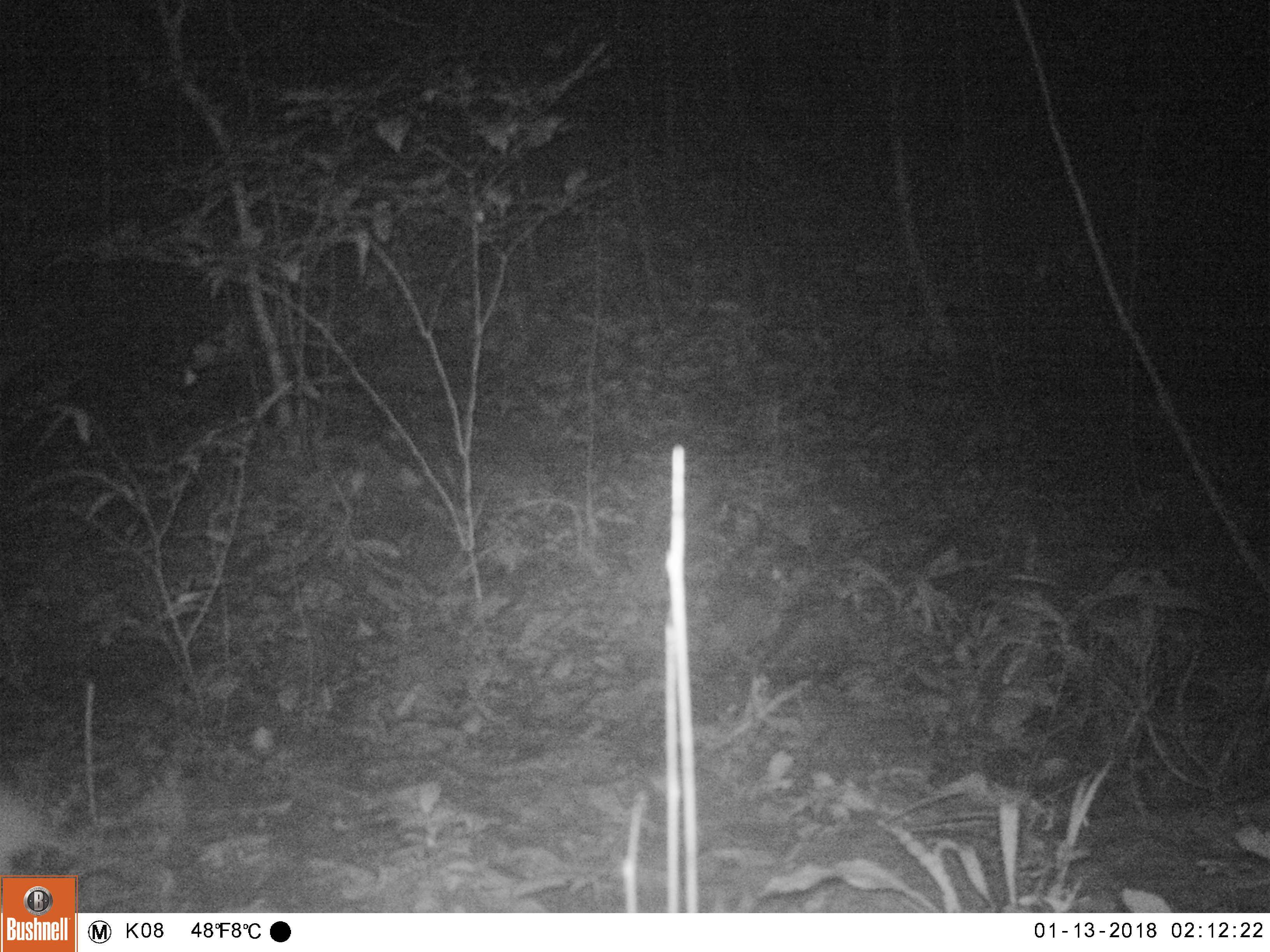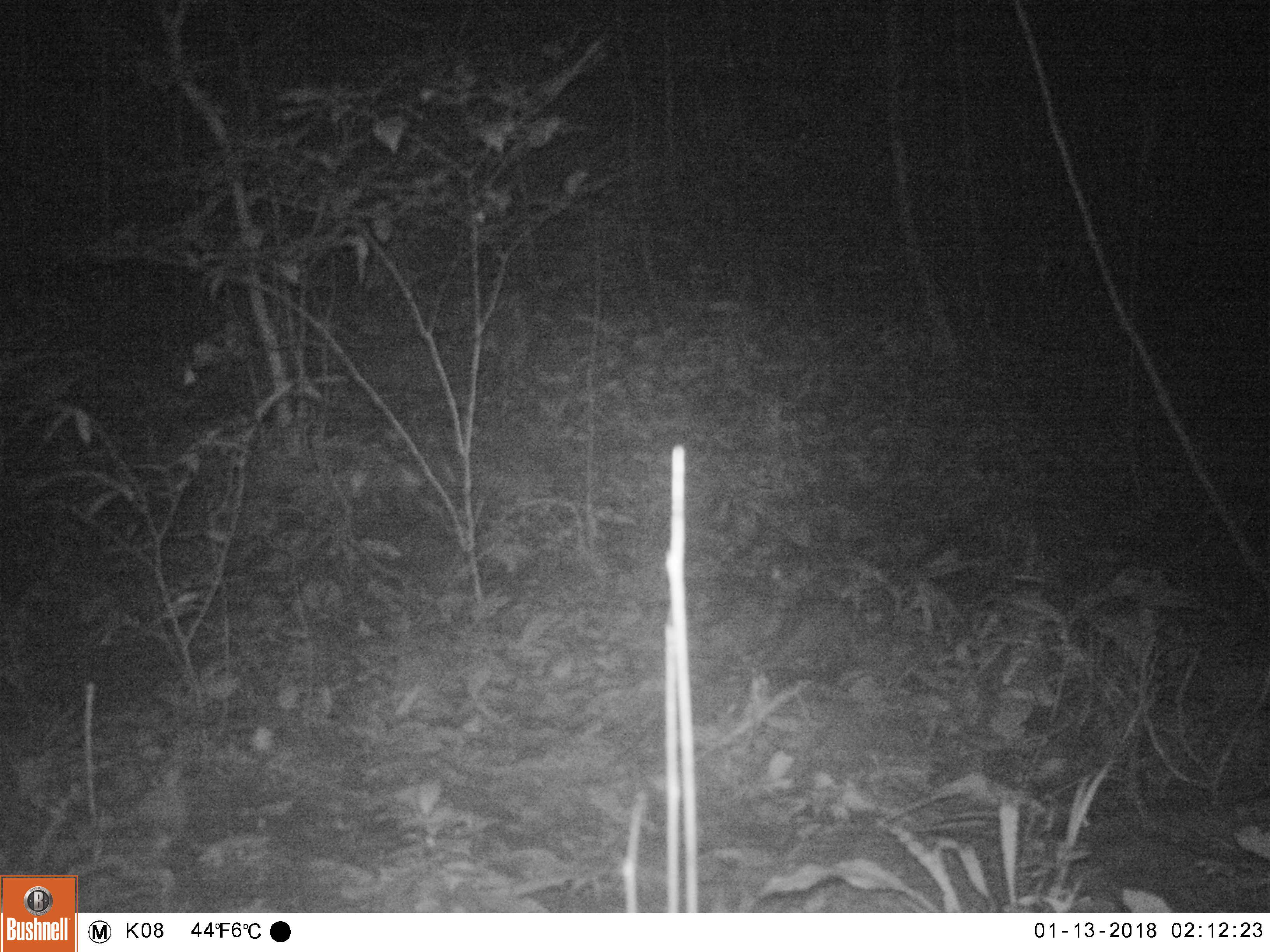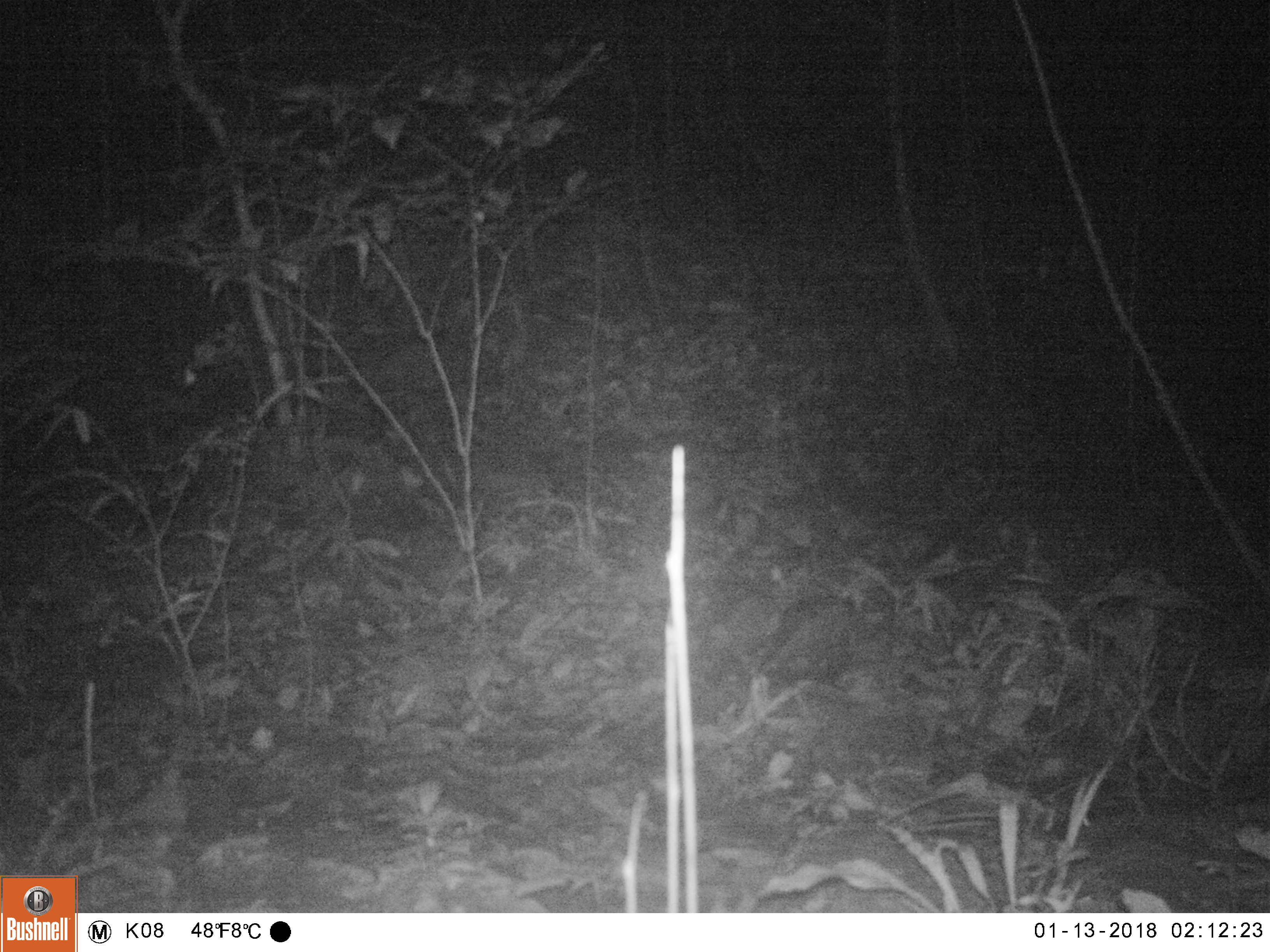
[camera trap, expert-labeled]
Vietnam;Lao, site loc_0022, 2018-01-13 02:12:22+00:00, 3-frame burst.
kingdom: Animalia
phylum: Chordata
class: Mammalia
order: Rodentia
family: Muridae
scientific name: Muridae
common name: old-world mice and rats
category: unidentified murid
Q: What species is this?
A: Unidentified murid (old-world mice and rats) (Muridae).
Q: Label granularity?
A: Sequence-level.